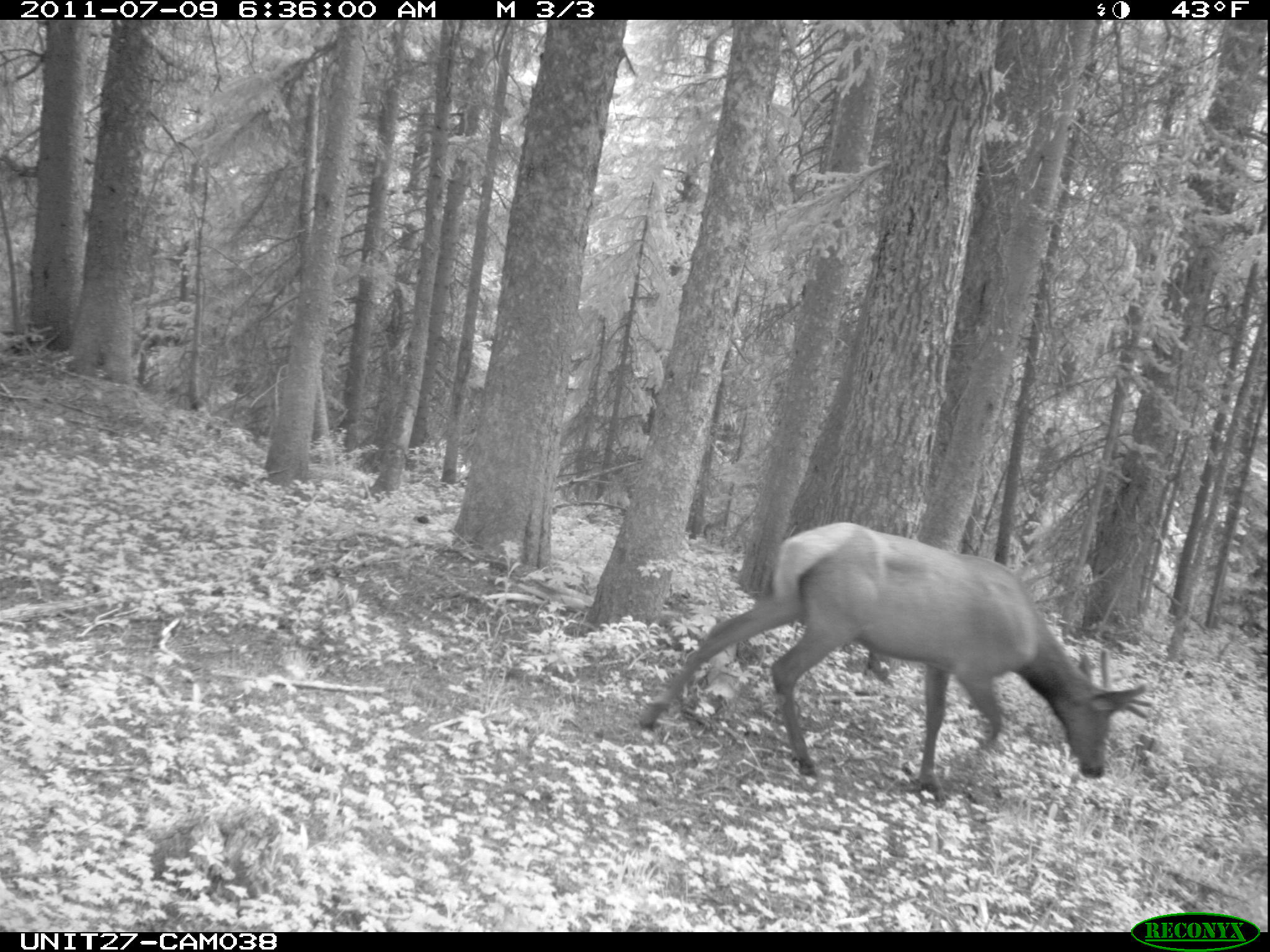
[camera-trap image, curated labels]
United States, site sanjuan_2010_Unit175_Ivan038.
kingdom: Animalia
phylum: Chordata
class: Mammalia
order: Artiodactyla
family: Cervidae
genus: Cervus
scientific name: Cervus elaphus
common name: red deer